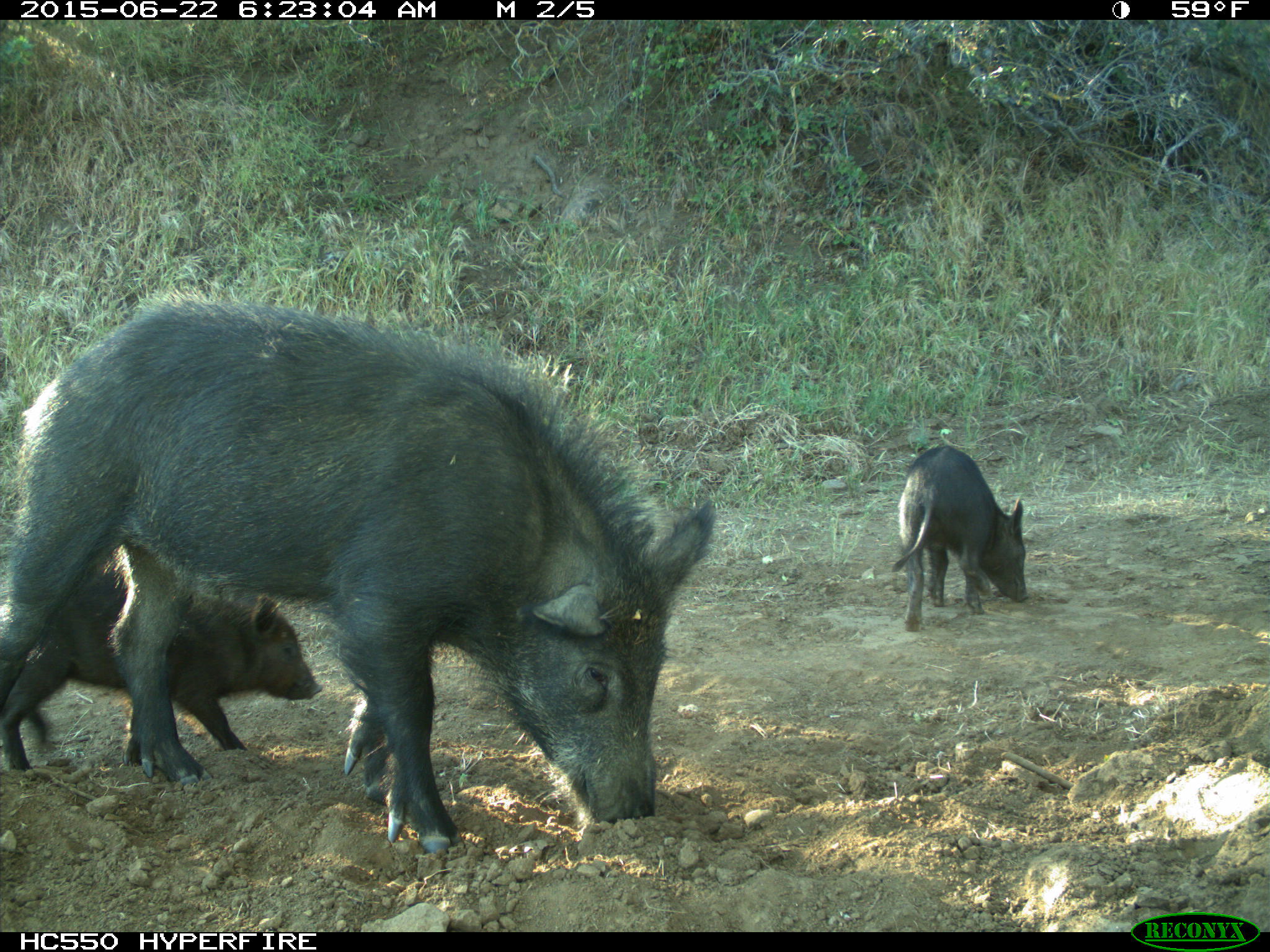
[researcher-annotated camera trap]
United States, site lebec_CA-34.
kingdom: Animalia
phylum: Chordata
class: Mammalia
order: Artiodactyla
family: Suidae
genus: Sus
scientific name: Sus scrofa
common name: wild boar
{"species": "Sus scrofa (wild boar)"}